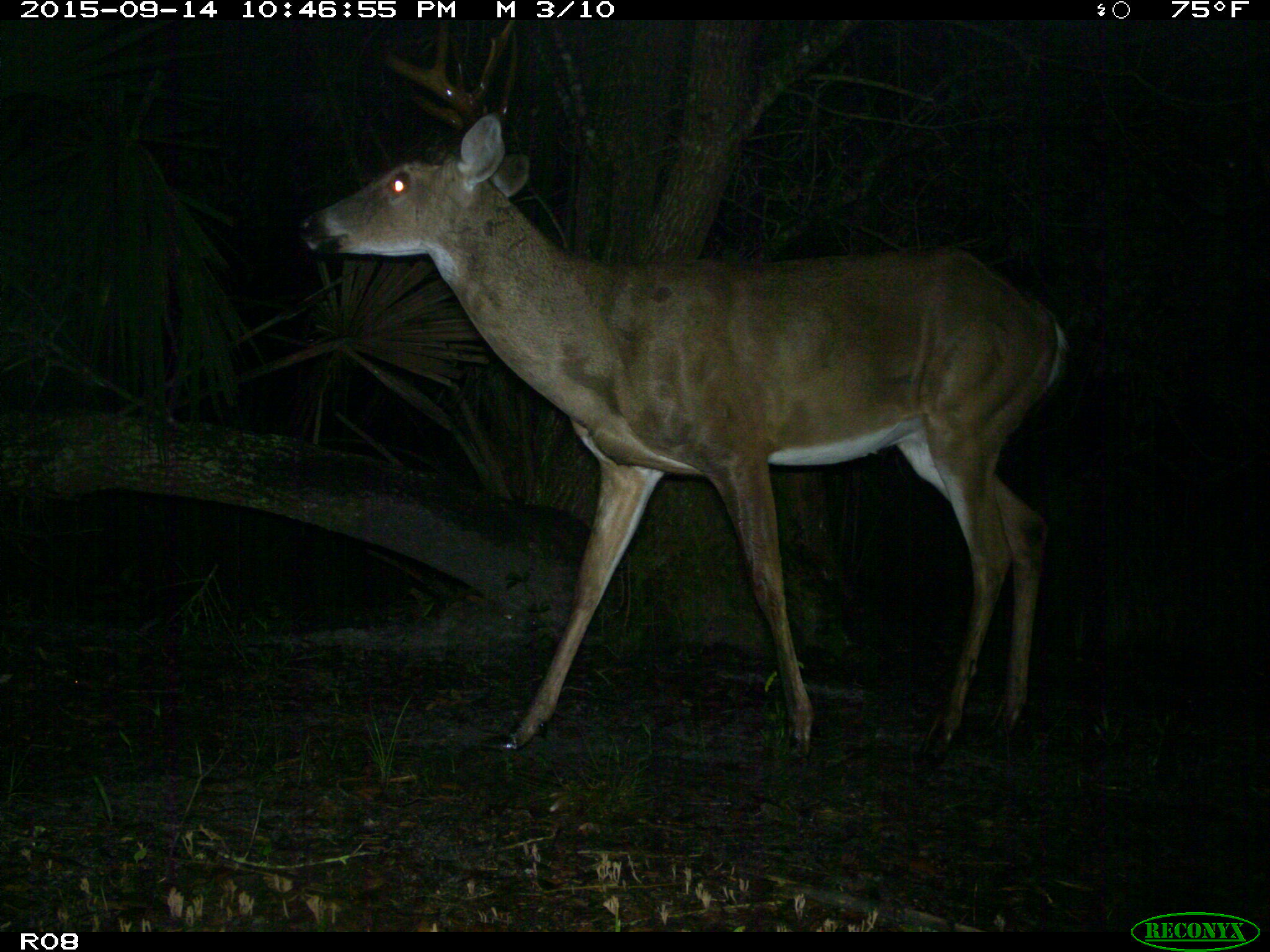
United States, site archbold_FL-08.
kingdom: Animalia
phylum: Chordata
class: Mammalia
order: Artiodactyla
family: Cervidae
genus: Odocoileus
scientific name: Odocoileus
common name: deer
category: unidentified deer